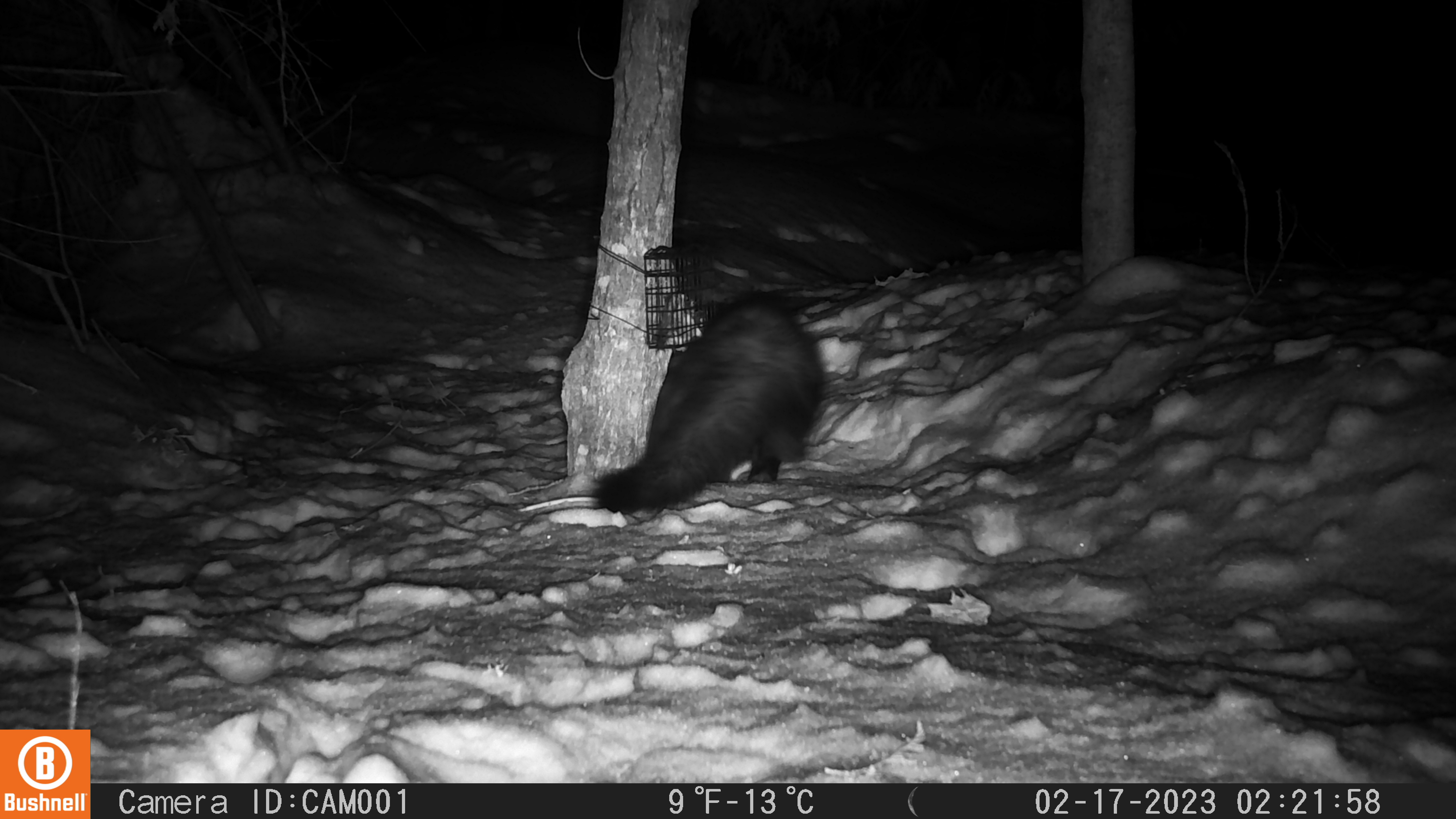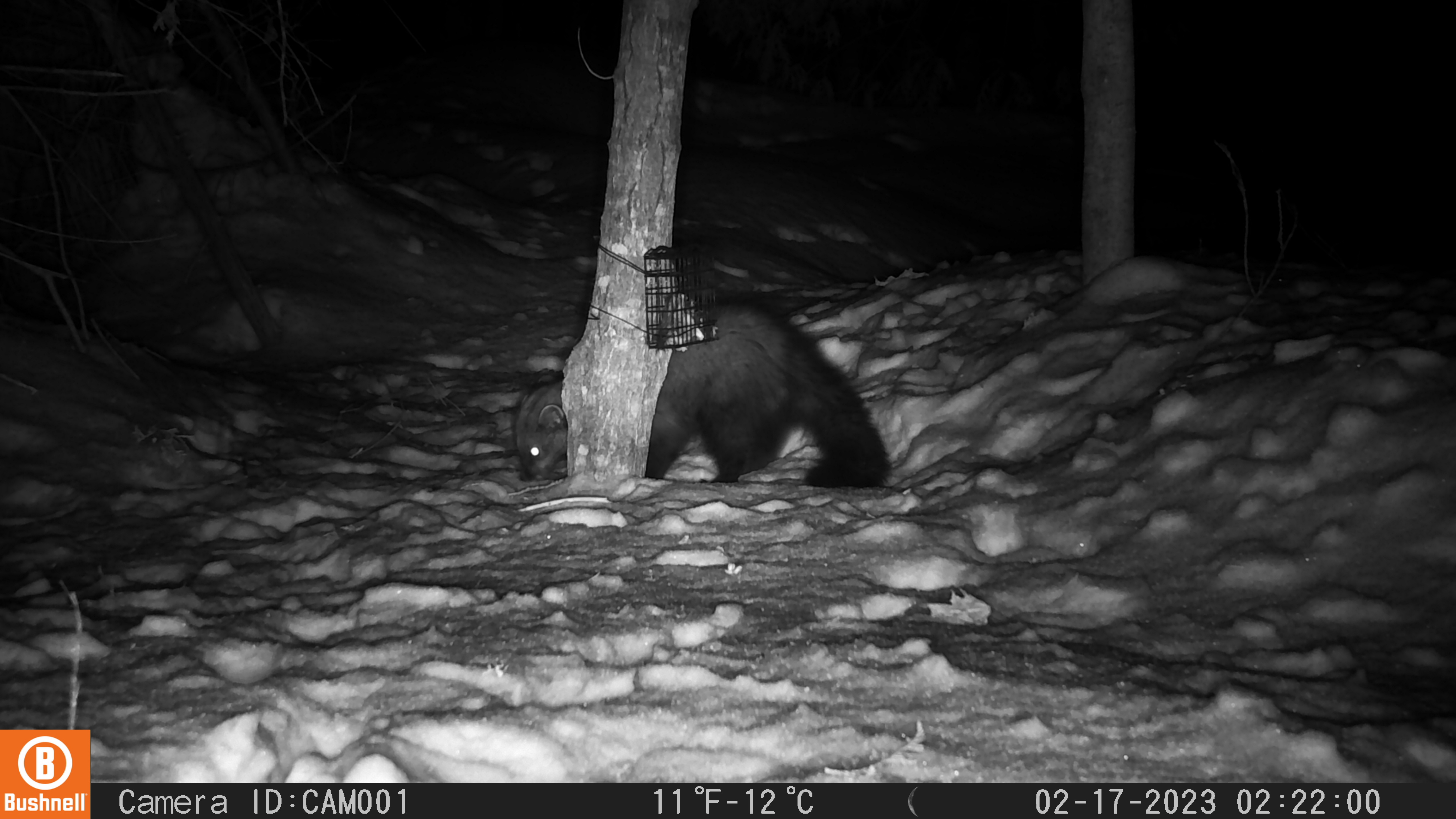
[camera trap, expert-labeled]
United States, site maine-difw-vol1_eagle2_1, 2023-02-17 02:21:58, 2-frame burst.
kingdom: Animalia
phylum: Chordata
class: Mammalia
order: Carnivora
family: Mustelidae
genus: Pekania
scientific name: Pekania pennanti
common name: fisher